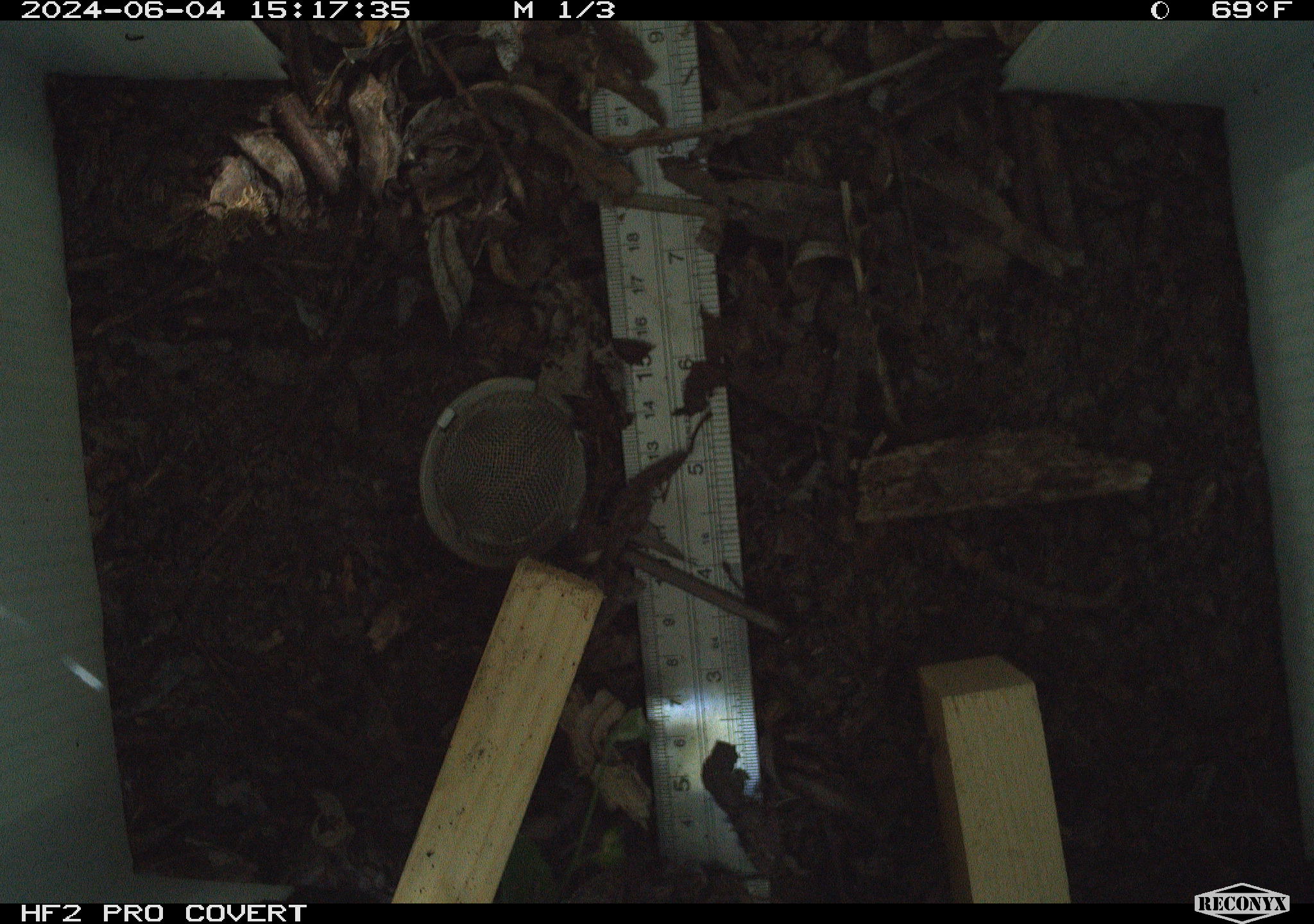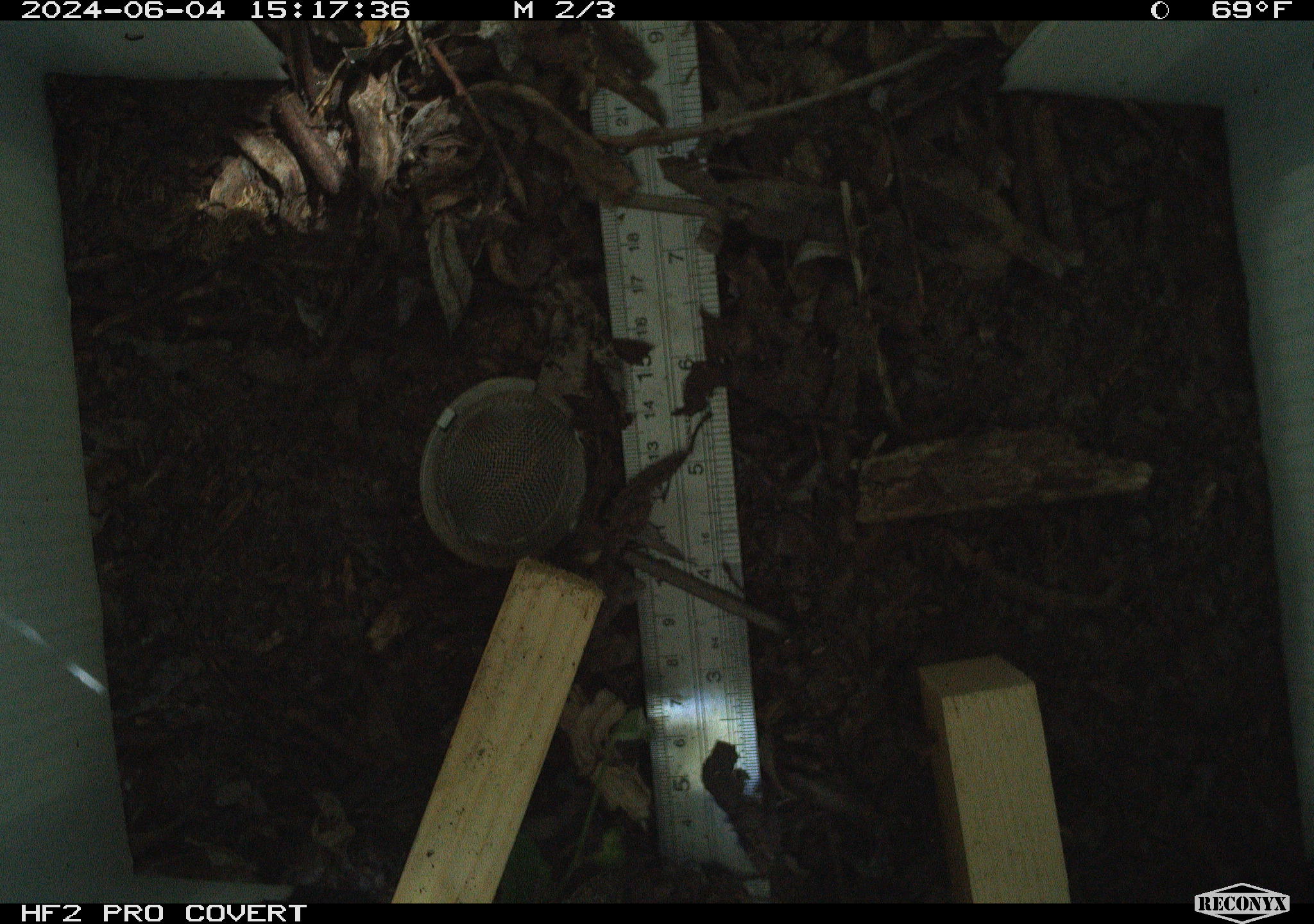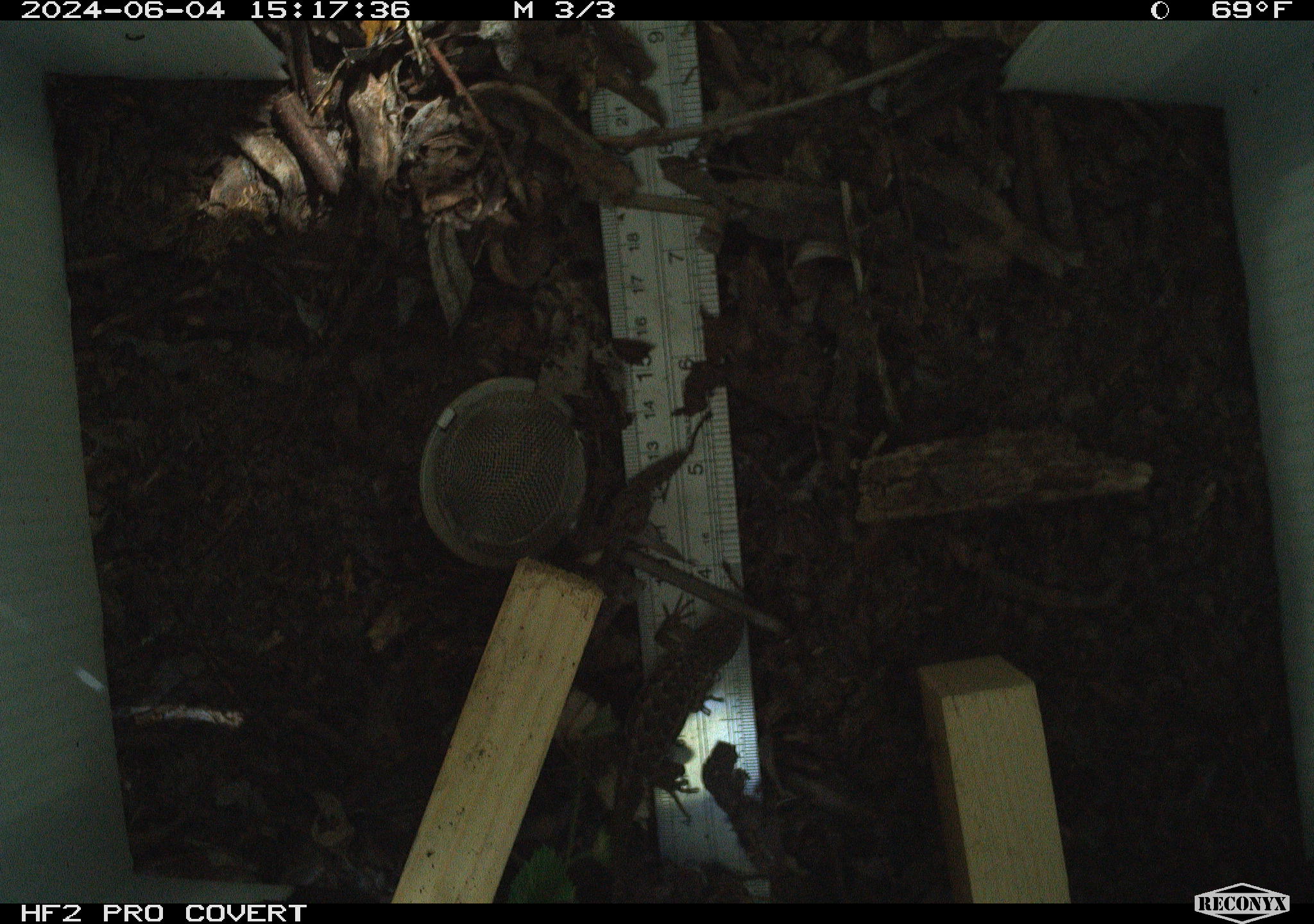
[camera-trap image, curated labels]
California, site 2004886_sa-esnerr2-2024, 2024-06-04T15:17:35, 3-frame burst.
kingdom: Animalia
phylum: Chordata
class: Reptilia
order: Squamata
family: Phrynosomatidae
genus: Sceloporus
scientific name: Sceloporus occidentalis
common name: western fence lizard